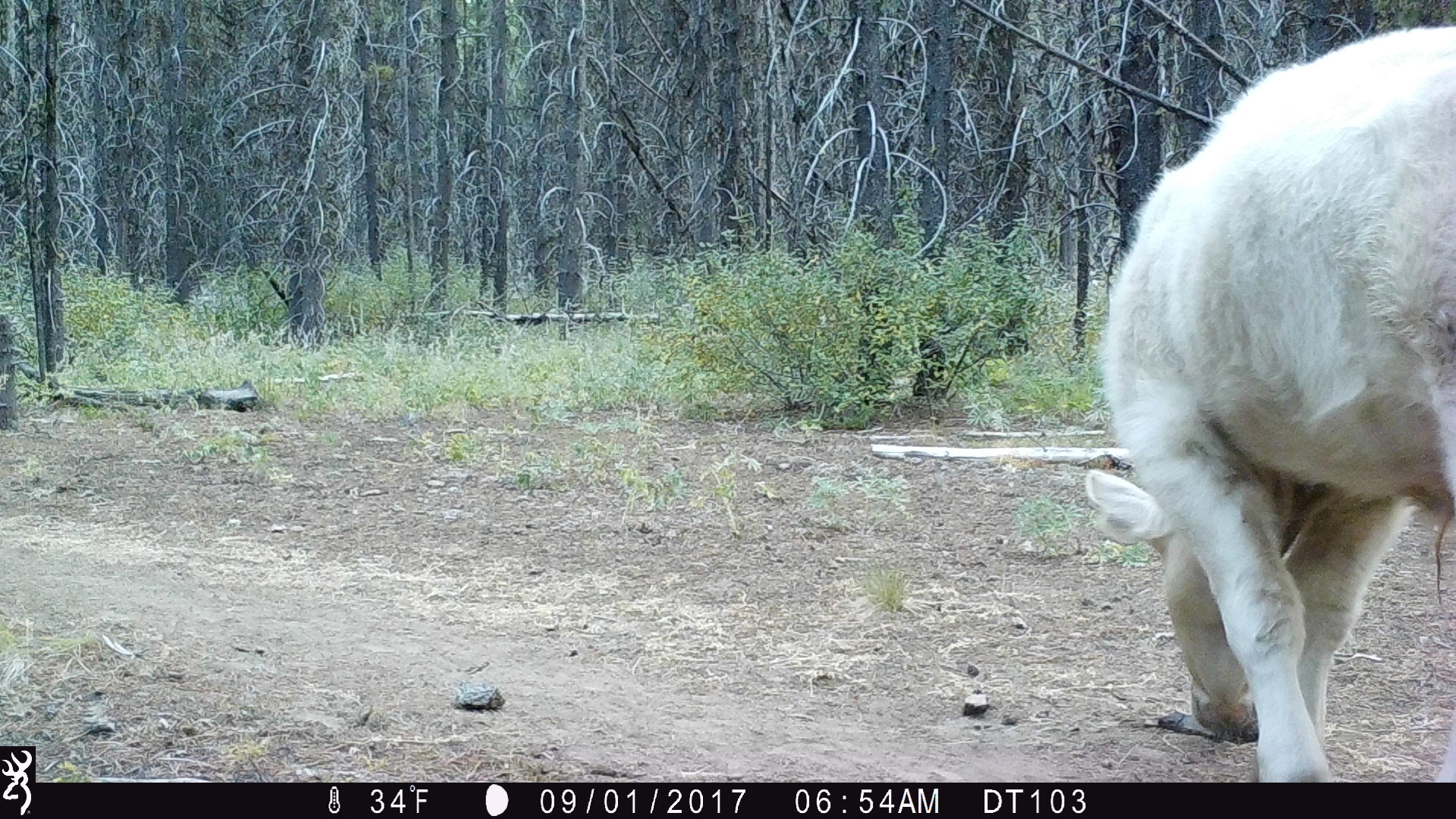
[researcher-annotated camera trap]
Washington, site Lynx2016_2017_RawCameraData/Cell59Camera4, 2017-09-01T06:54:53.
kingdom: Animalia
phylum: Chordata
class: Mammalia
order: Artiodactyla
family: Bovidae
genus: Bos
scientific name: Bos taurus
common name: domestic cattle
Domestic cattle (Bos taurus). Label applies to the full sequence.